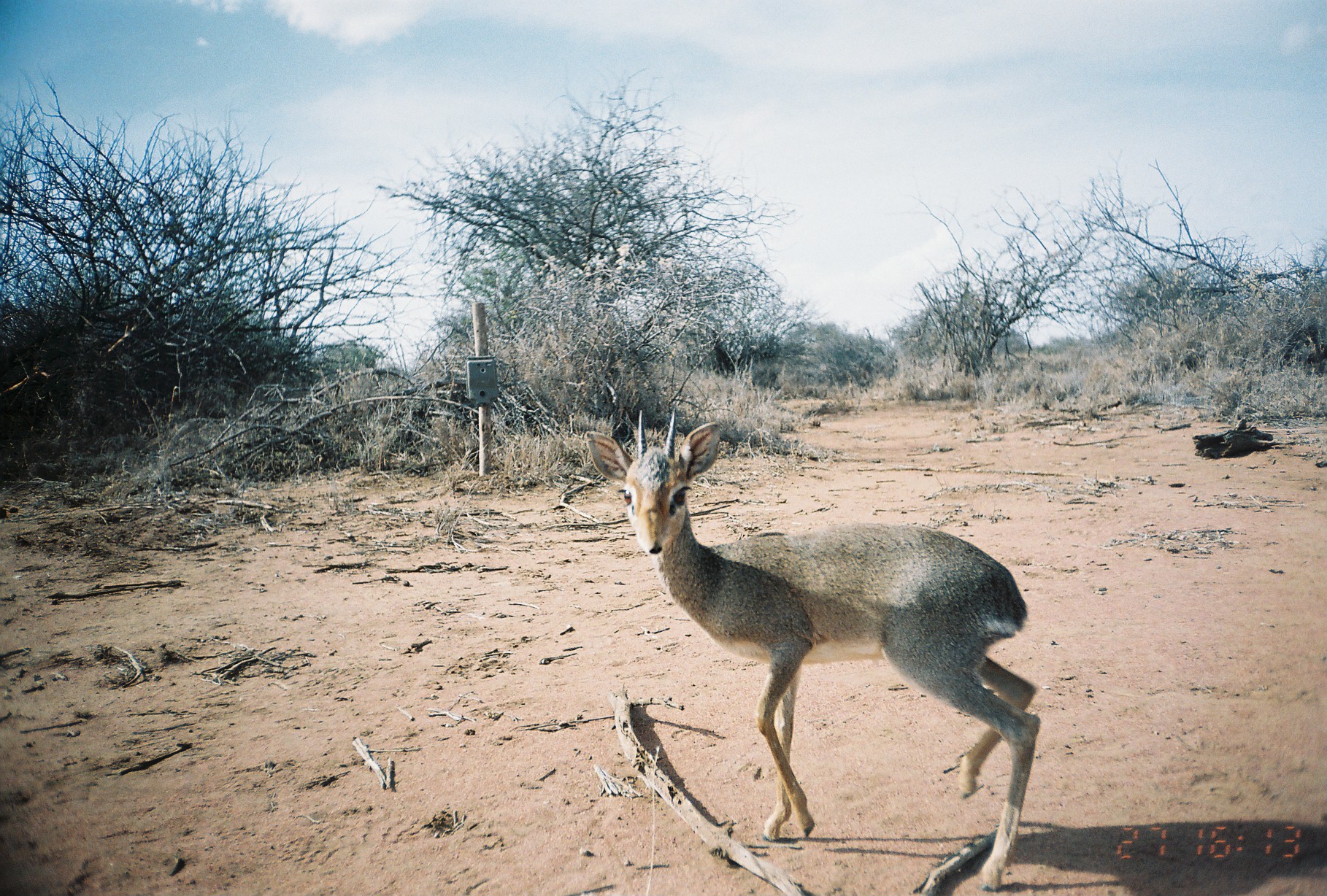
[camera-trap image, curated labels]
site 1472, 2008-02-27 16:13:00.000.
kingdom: Animalia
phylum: Chordata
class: Mammalia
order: Artiodactyla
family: Bovidae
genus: Madoqua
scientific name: Madoqua guentheri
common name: günther's dik-dik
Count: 1.